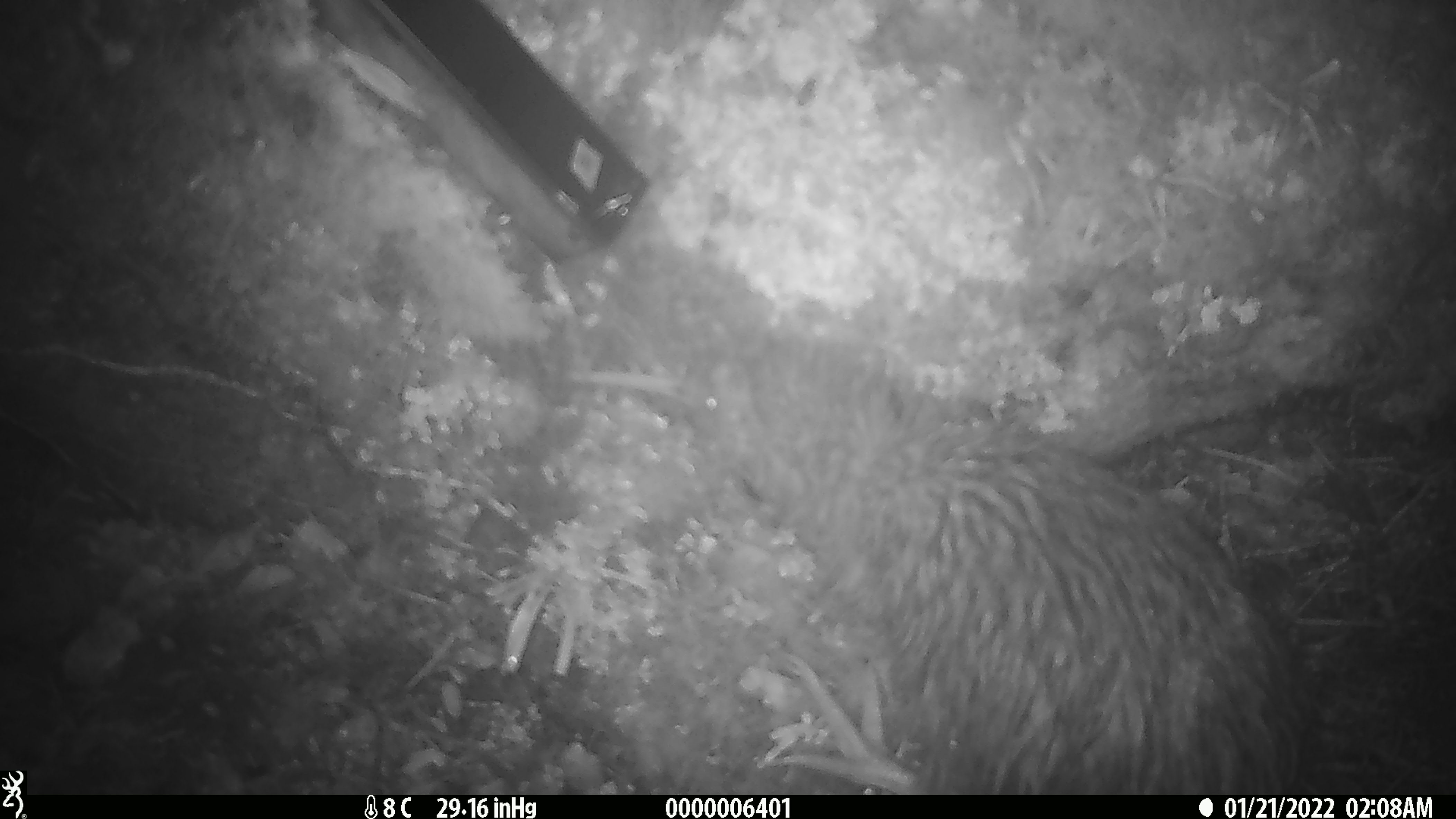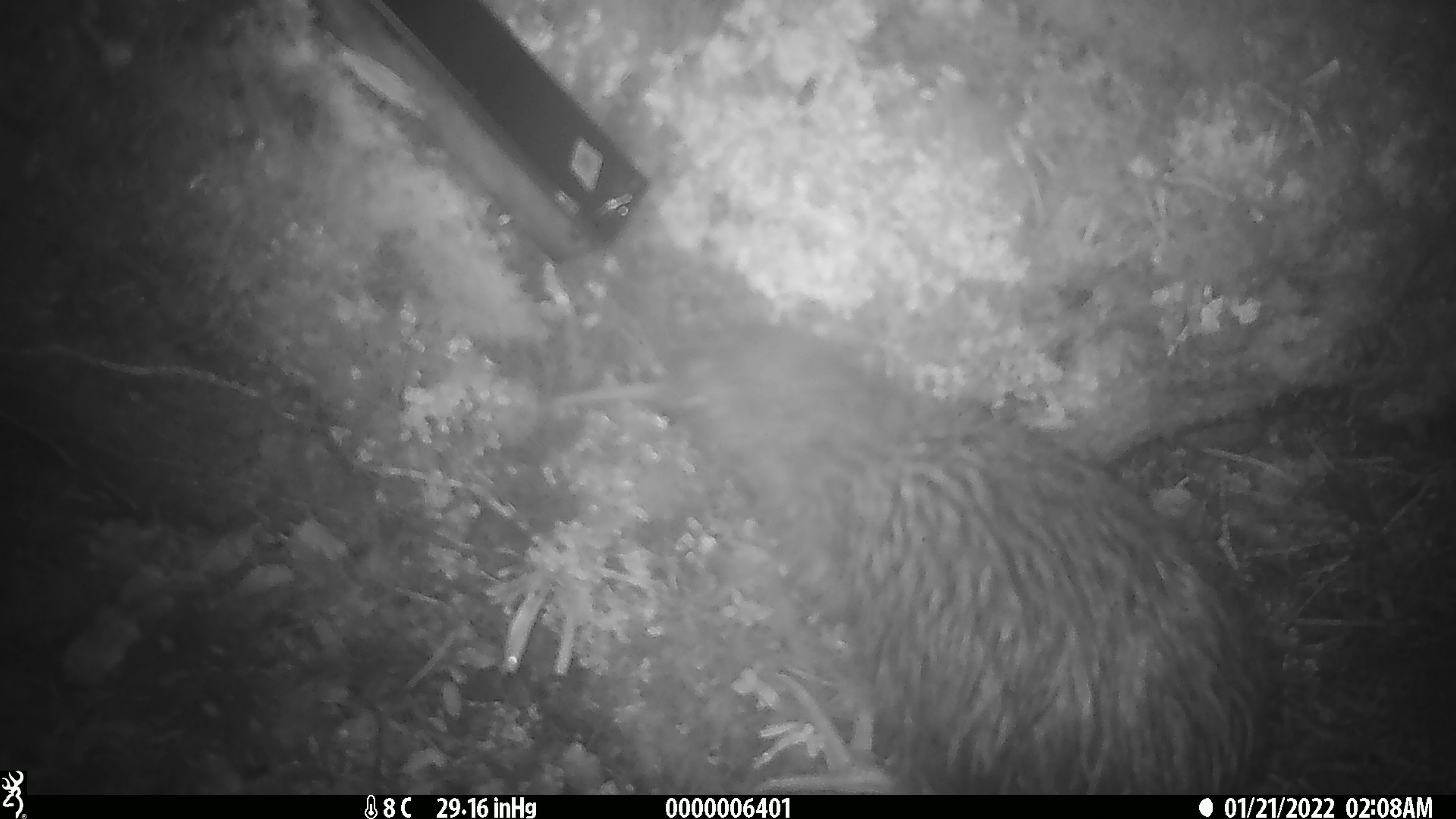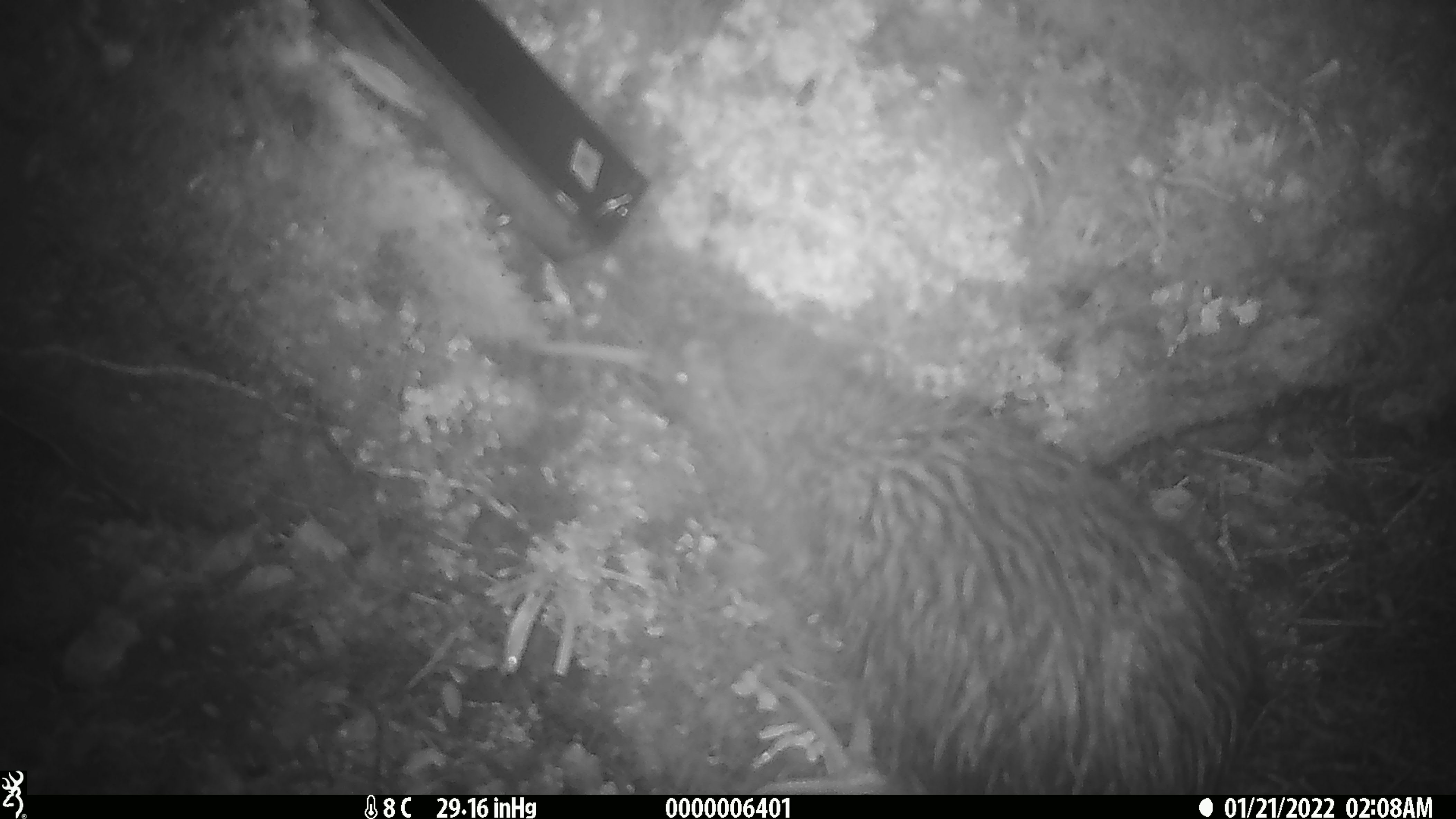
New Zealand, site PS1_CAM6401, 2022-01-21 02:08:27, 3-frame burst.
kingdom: Animalia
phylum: Chordata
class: Aves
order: Apterygiformes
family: Apterygidae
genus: Apteryx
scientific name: Apteryx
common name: kiwi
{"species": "kiwi (Apteryx)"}